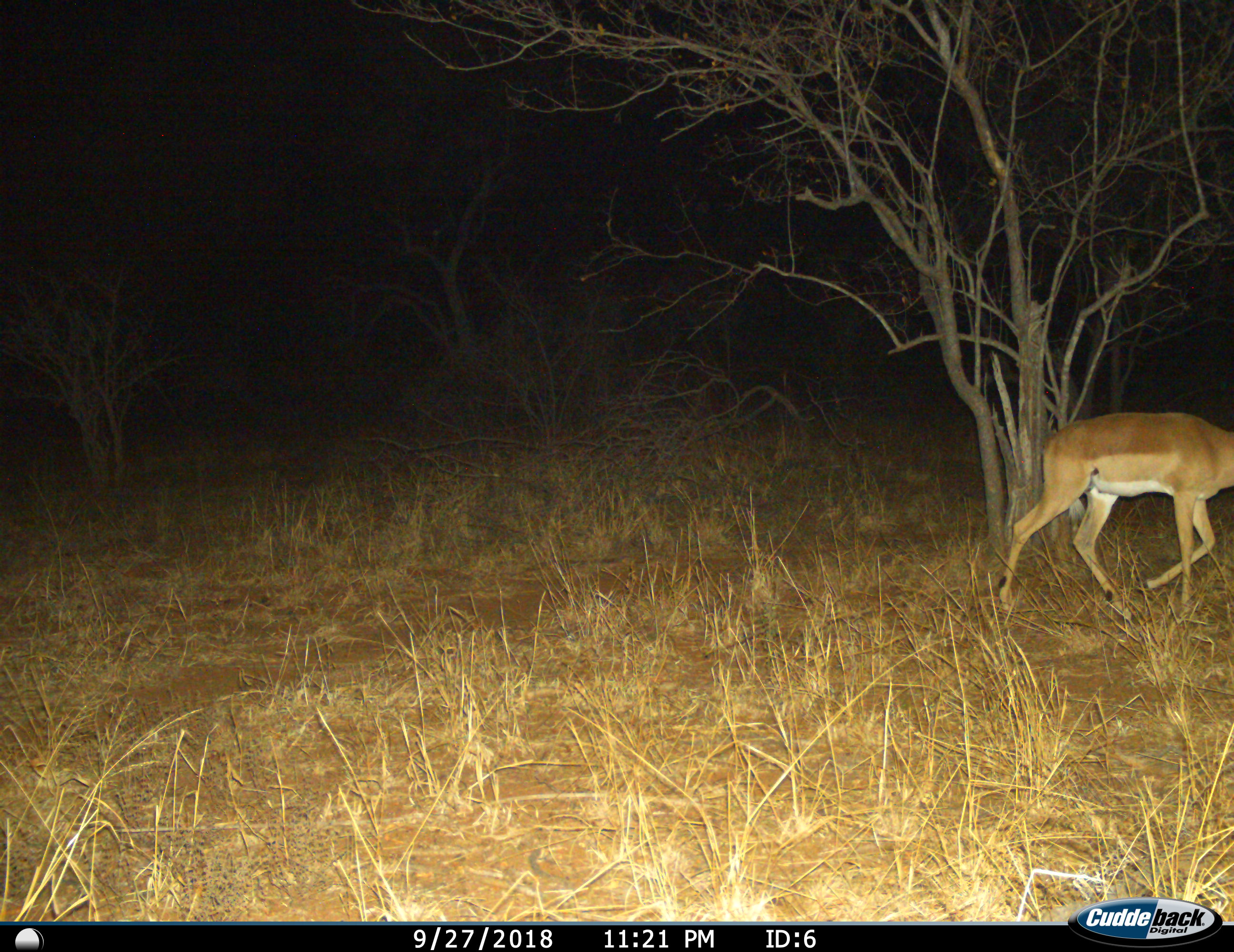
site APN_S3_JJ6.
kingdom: Animalia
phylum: Chordata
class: Mammalia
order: Artiodactyla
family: Bovidae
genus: Aepyceros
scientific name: Aepyceros melampus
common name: impala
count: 1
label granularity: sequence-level